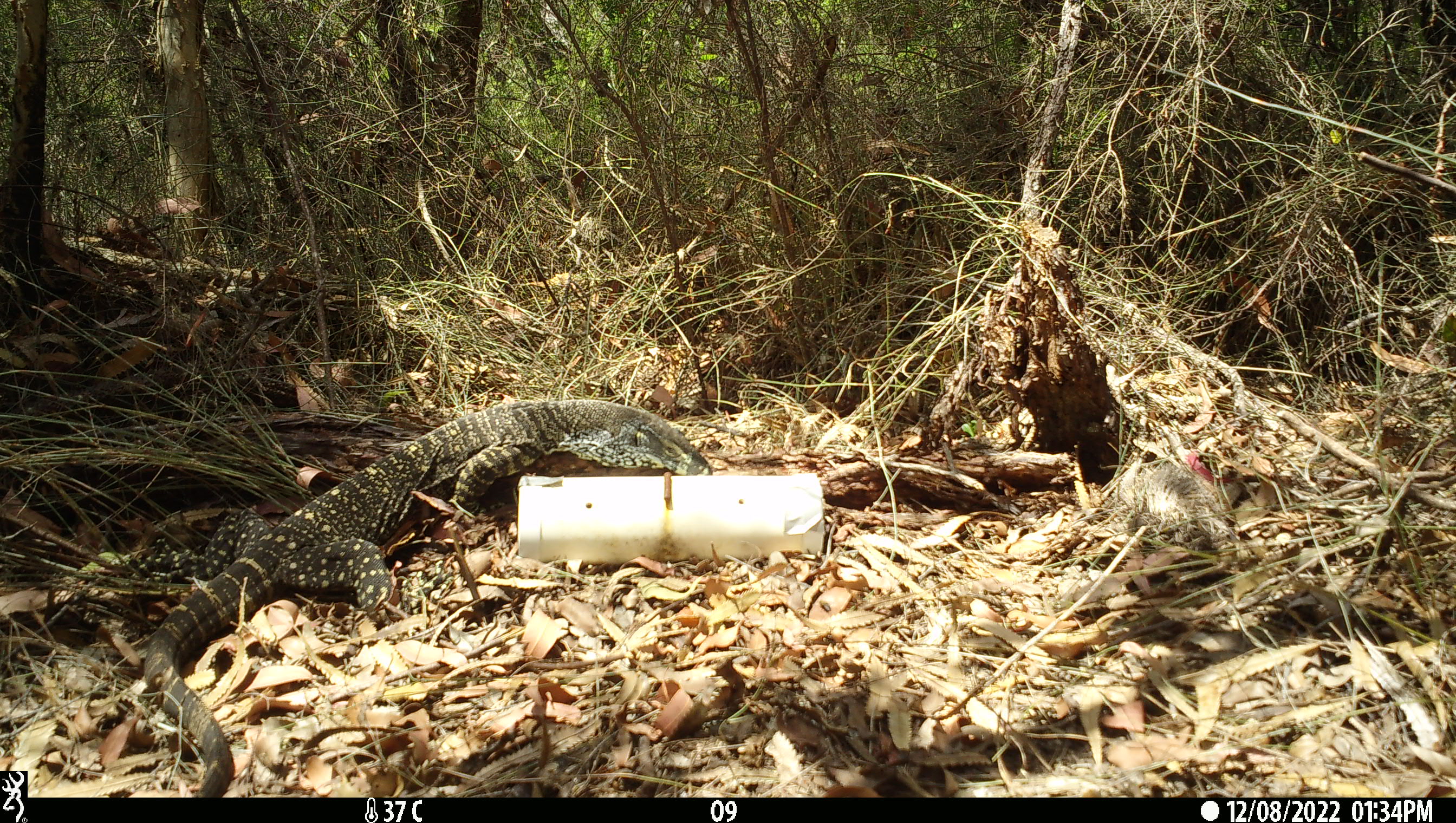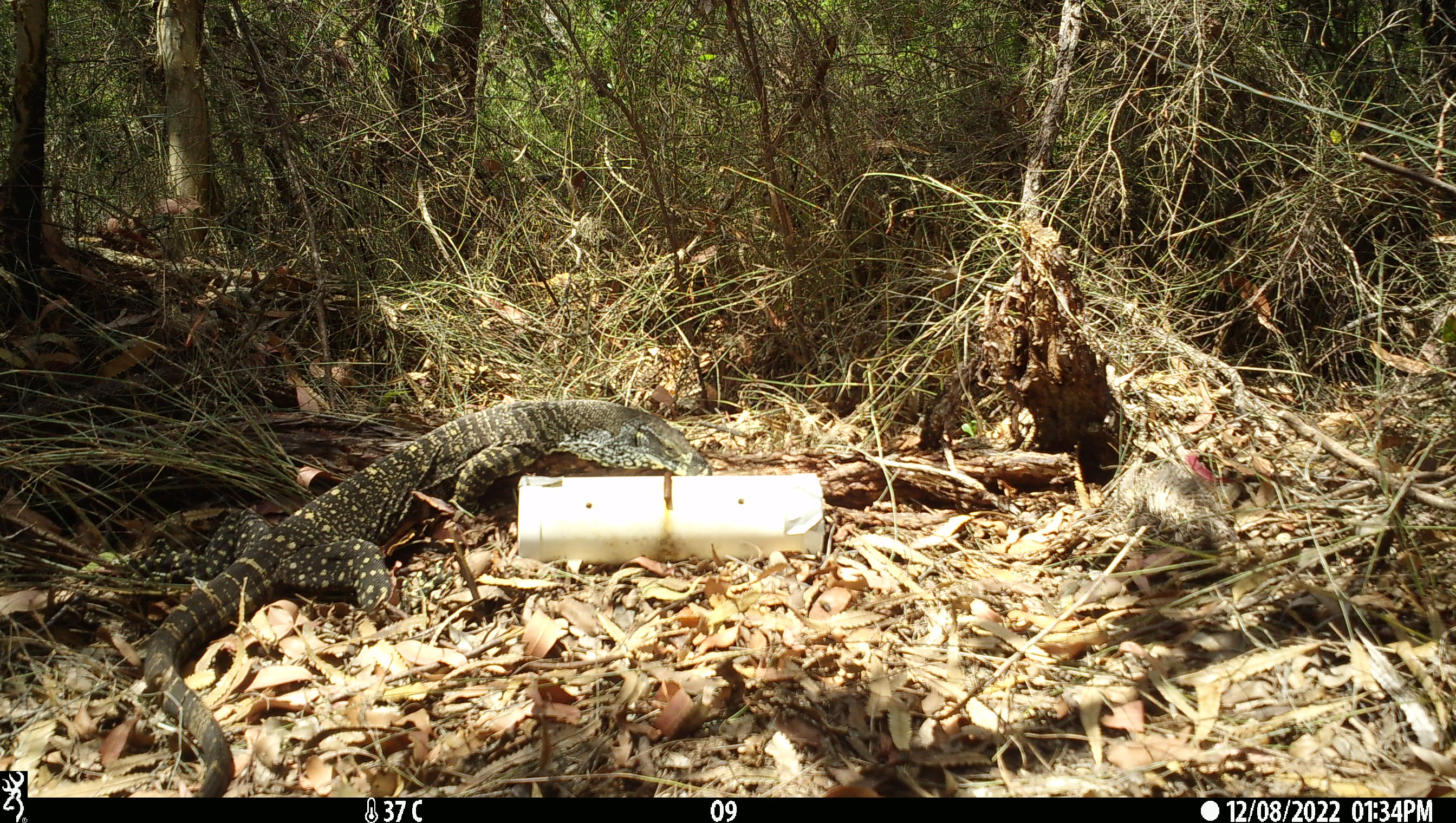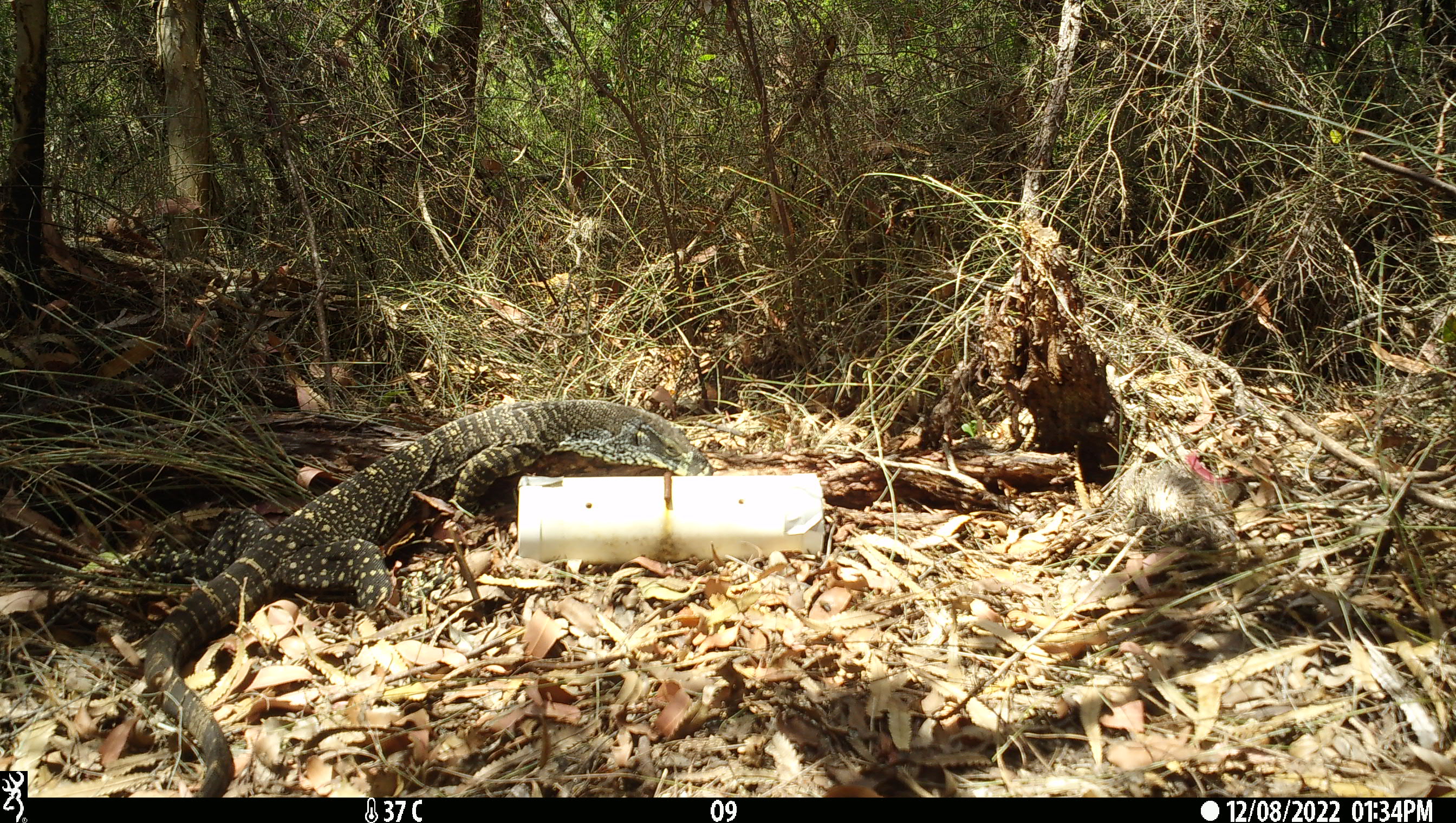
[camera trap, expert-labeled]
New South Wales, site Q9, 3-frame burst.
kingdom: Animalia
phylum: Chordata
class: Reptilia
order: Squamata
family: Varanidae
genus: Varanus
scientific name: Varanus varius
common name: lace monitor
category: goanna